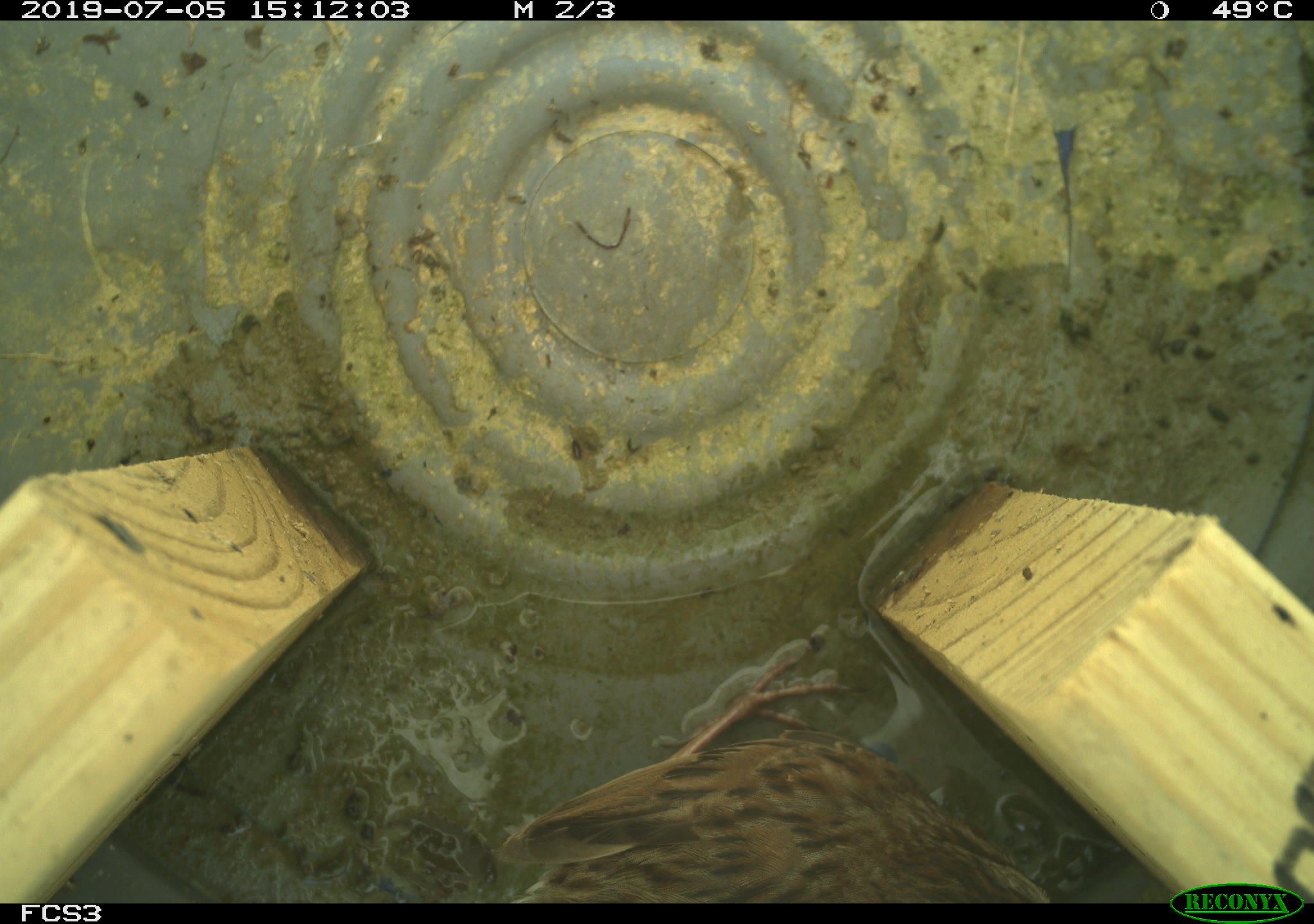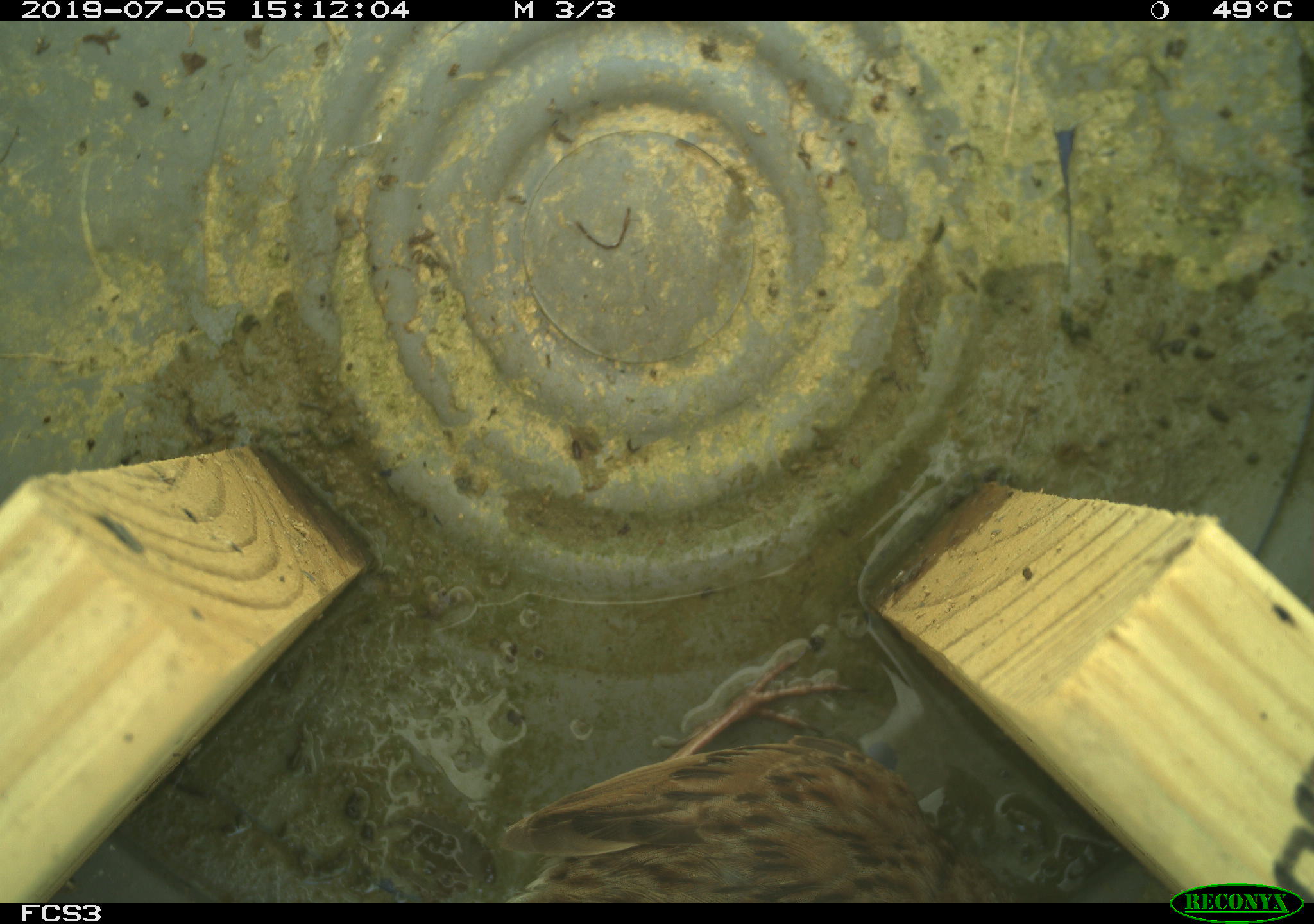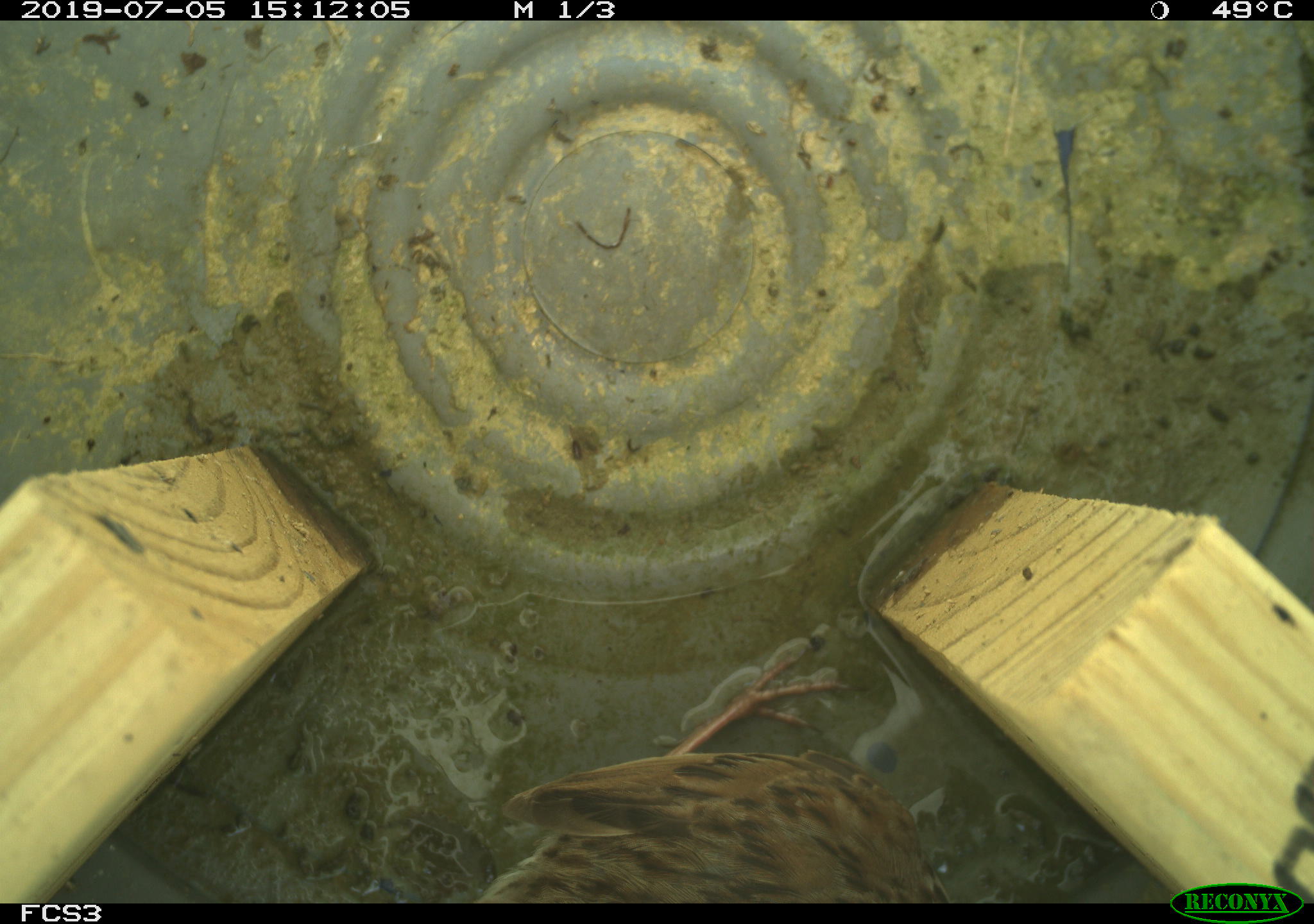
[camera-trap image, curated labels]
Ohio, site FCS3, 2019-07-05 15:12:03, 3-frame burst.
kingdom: Animalia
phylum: Chordata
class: Aves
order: Passeriformes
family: Passerellidae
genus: Melospiza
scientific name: Melospiza melodia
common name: song sparrow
Song sparrow (Melospiza melodia).